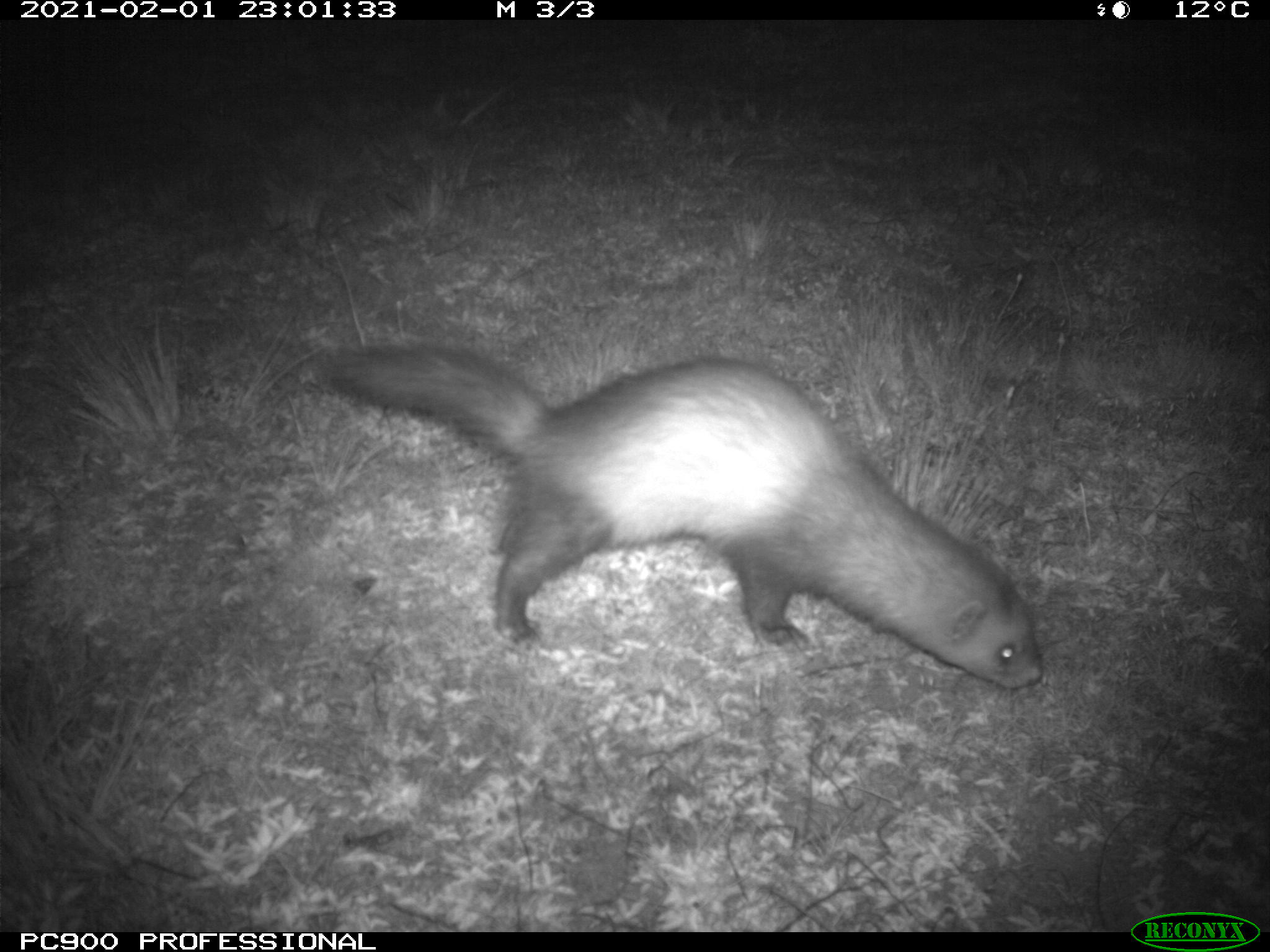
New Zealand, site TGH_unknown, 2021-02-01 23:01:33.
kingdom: Animalia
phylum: Chordata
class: Mammalia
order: Carnivora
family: Mustelidae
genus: Mustela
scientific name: Mustela furo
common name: ferret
Ferret (Mustela furo).